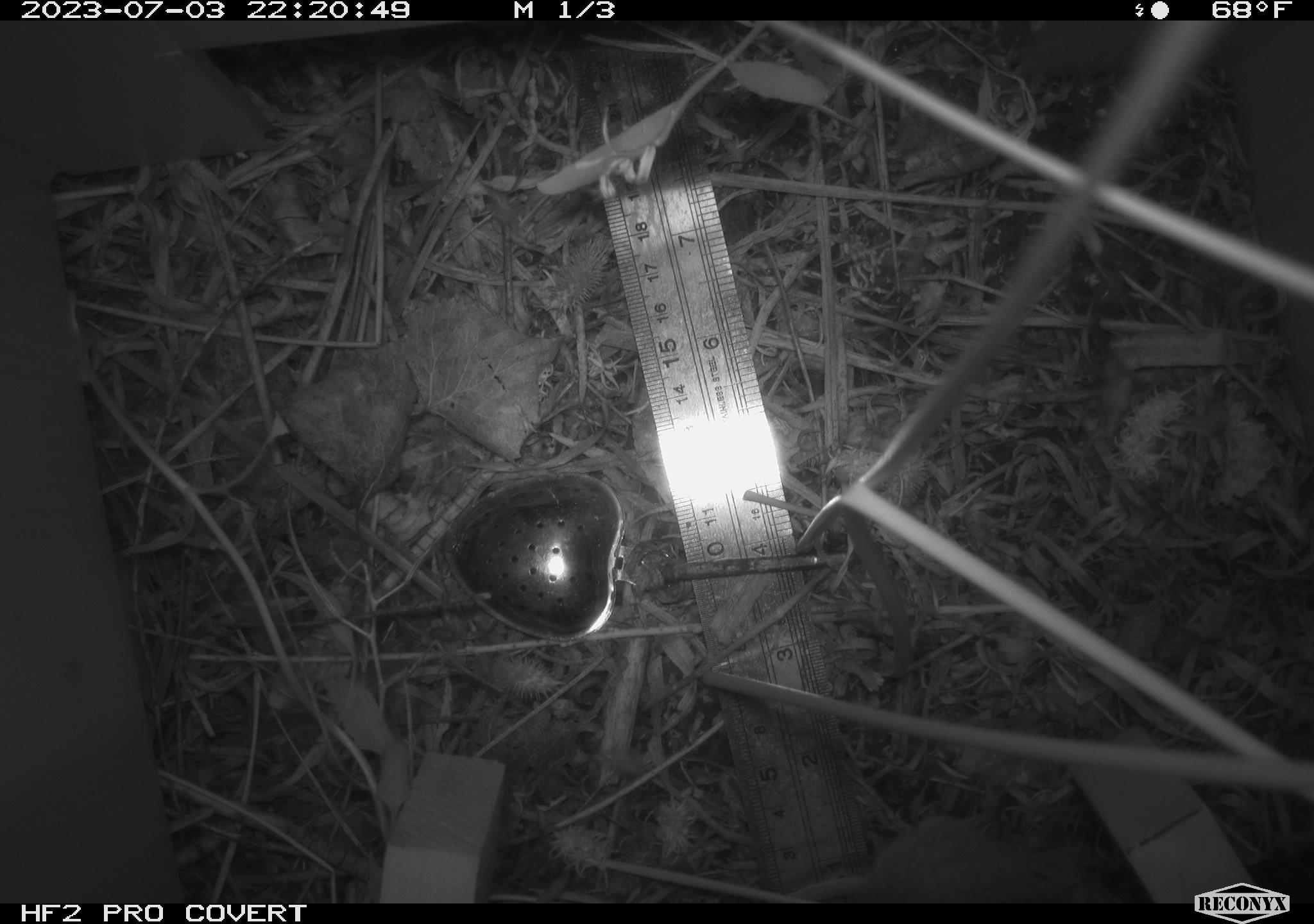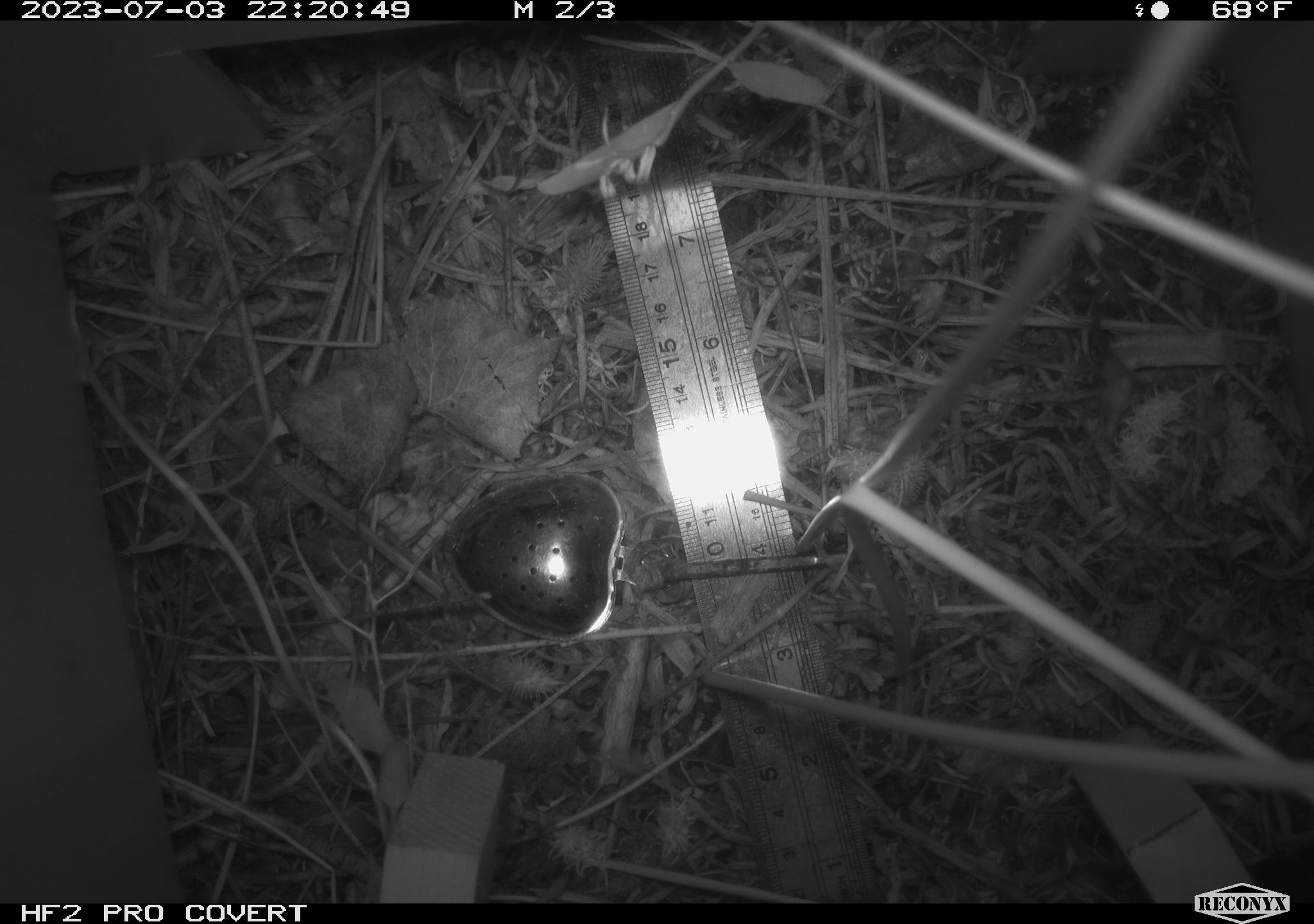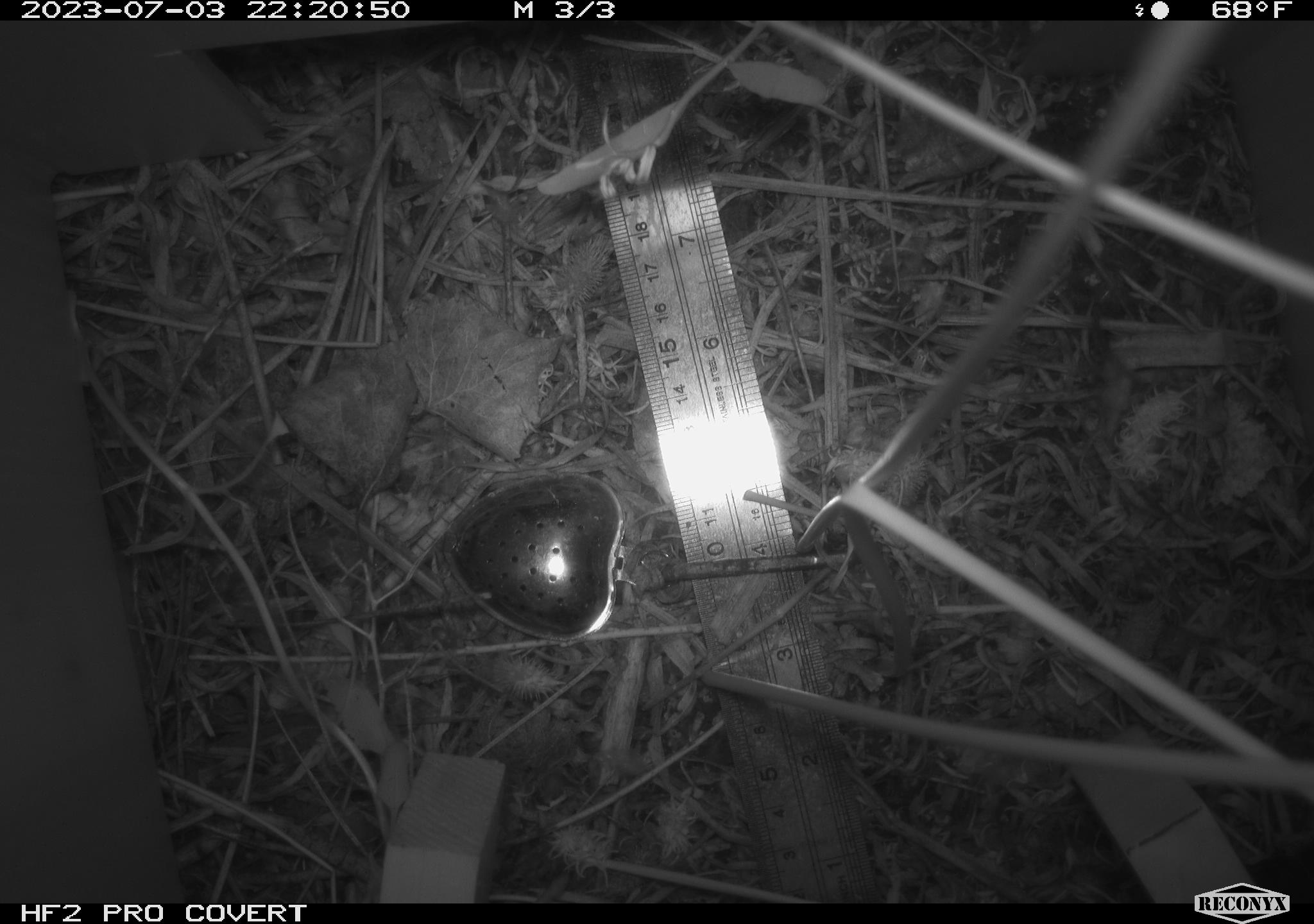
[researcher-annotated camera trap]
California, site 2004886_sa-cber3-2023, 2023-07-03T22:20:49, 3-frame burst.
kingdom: Animalia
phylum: Chordata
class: Mammalia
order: Rodentia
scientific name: Rodentia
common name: mouse species